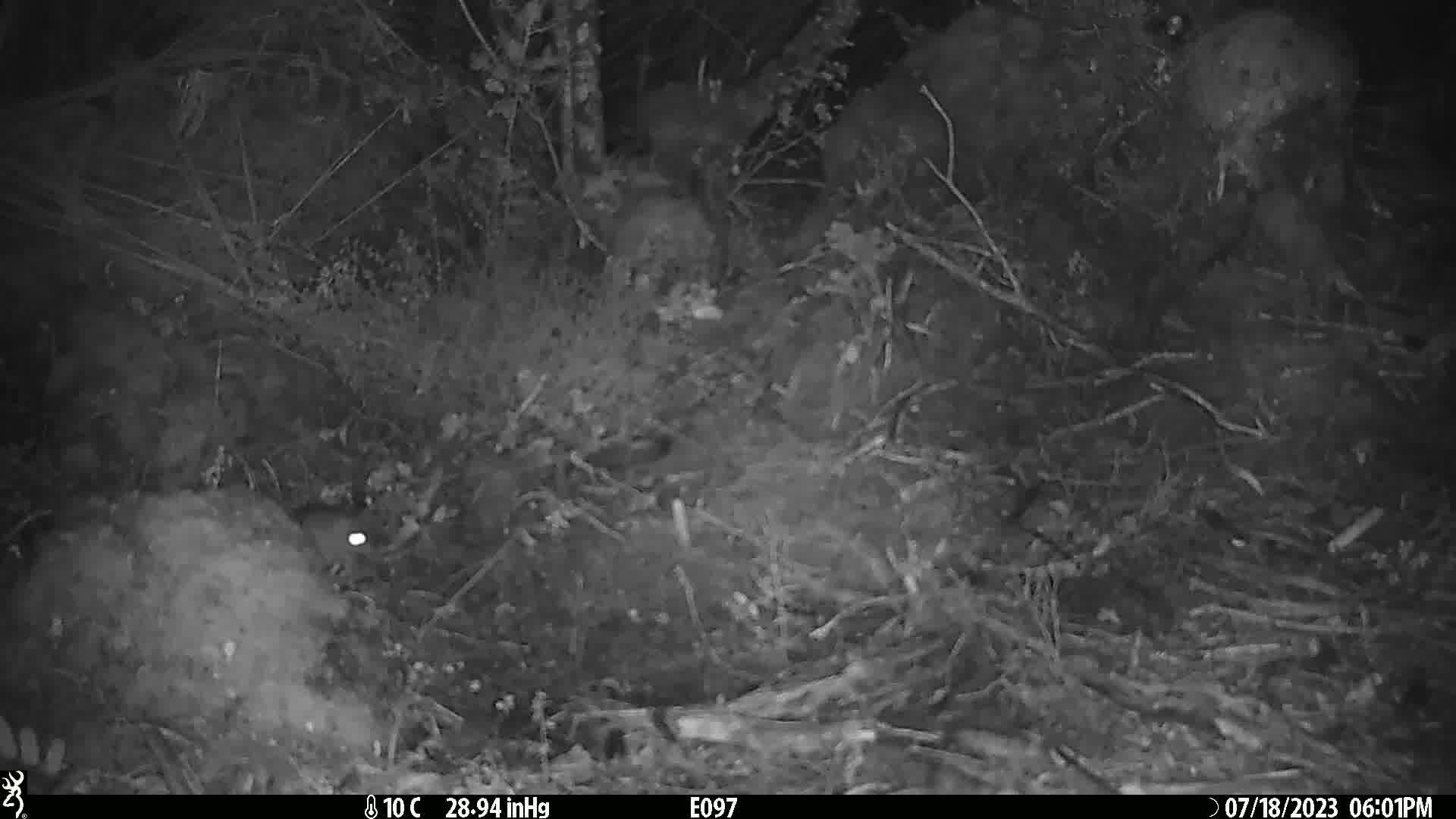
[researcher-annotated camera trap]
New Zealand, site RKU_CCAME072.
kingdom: Animalia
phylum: Chordata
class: Mammalia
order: Rodentia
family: Muridae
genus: Rattus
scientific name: Rattus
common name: rat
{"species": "rat (Rattus)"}